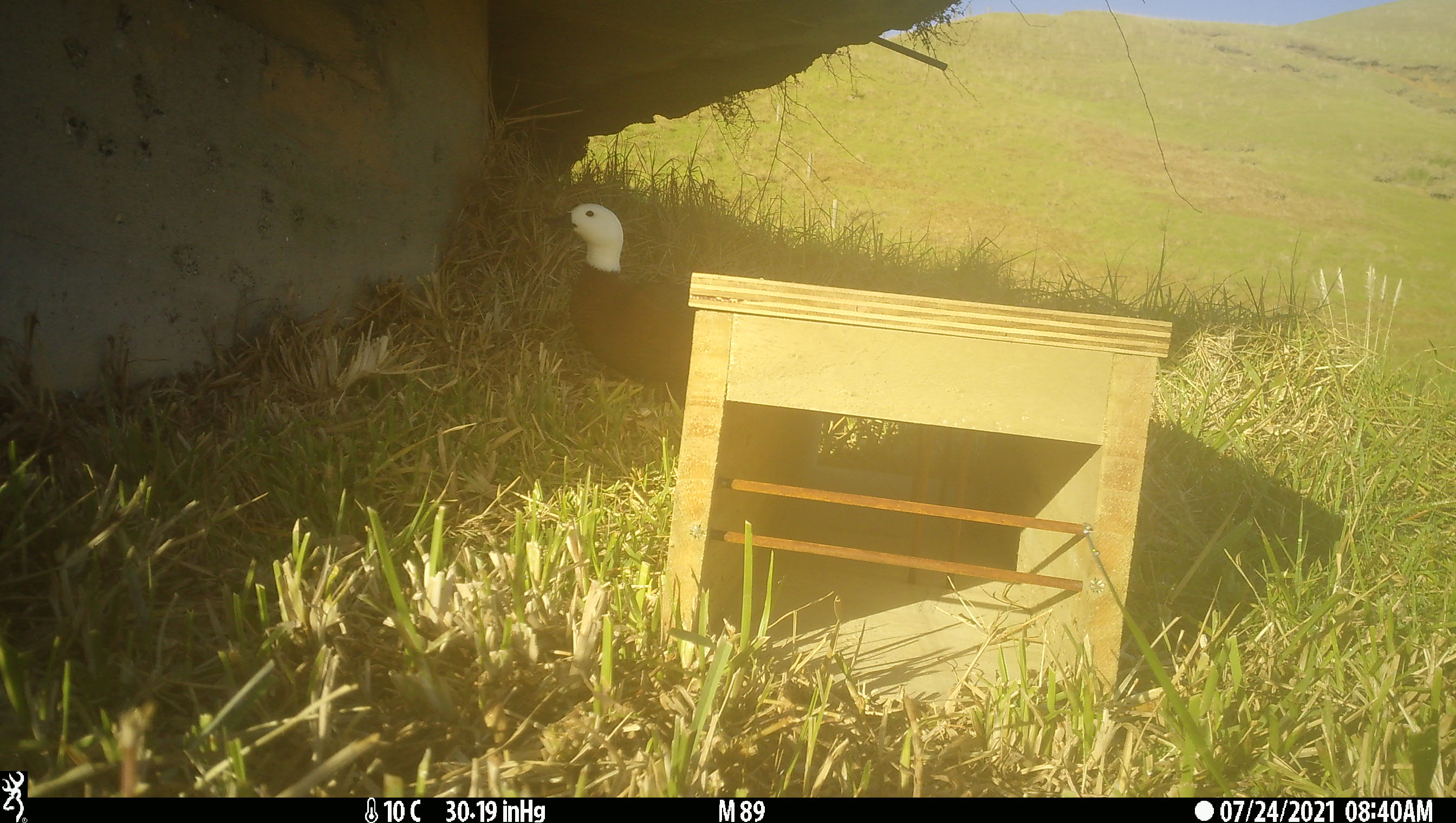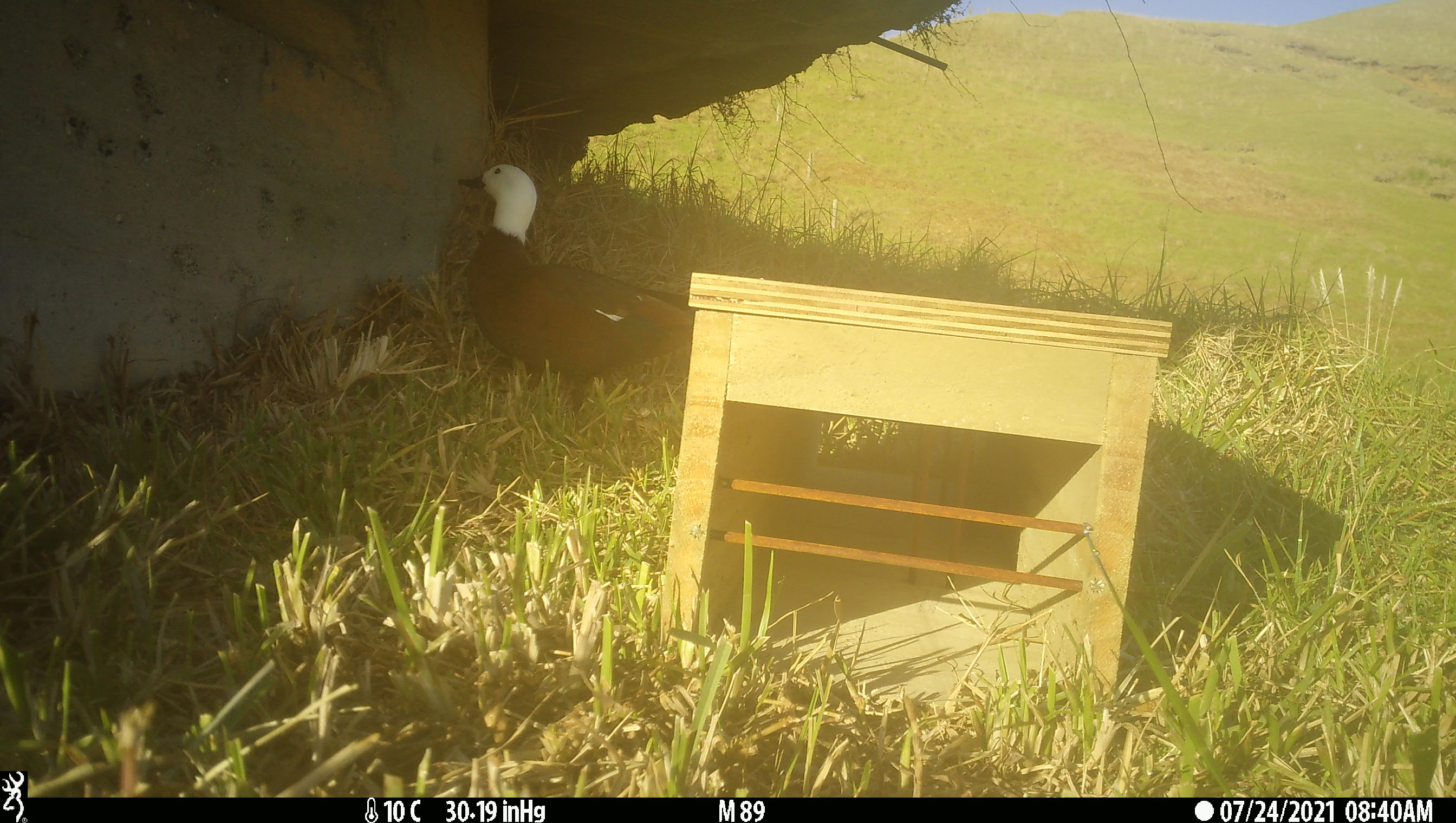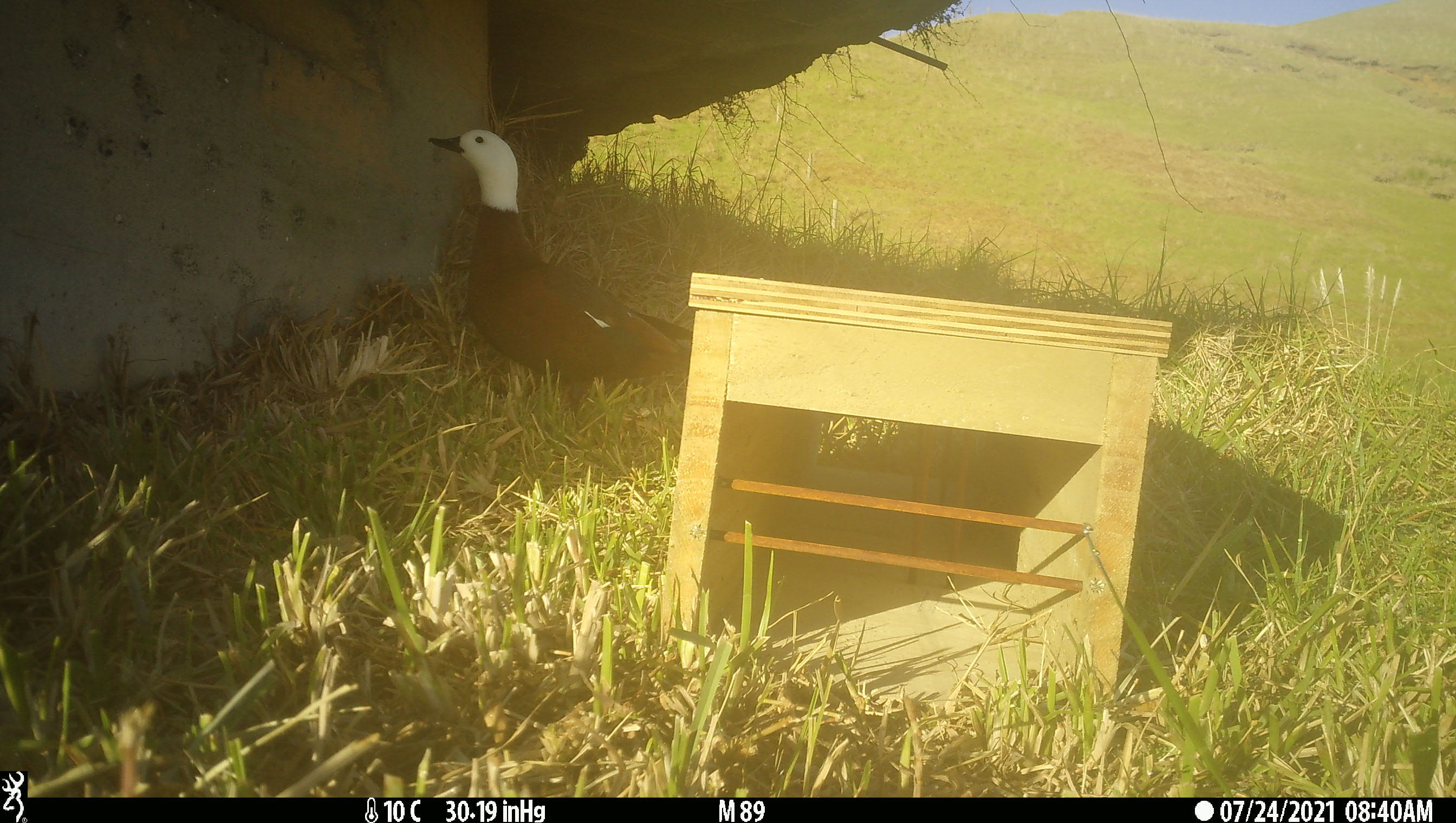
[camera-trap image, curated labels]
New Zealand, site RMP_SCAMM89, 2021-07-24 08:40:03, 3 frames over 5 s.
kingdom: Animalia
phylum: Chordata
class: Aves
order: Anseriformes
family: Anatidae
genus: Tadorna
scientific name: Tadorna variegata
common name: paradise shelduck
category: paradise duck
Paradise duck (paradise shelduck) (Tadorna variegata).